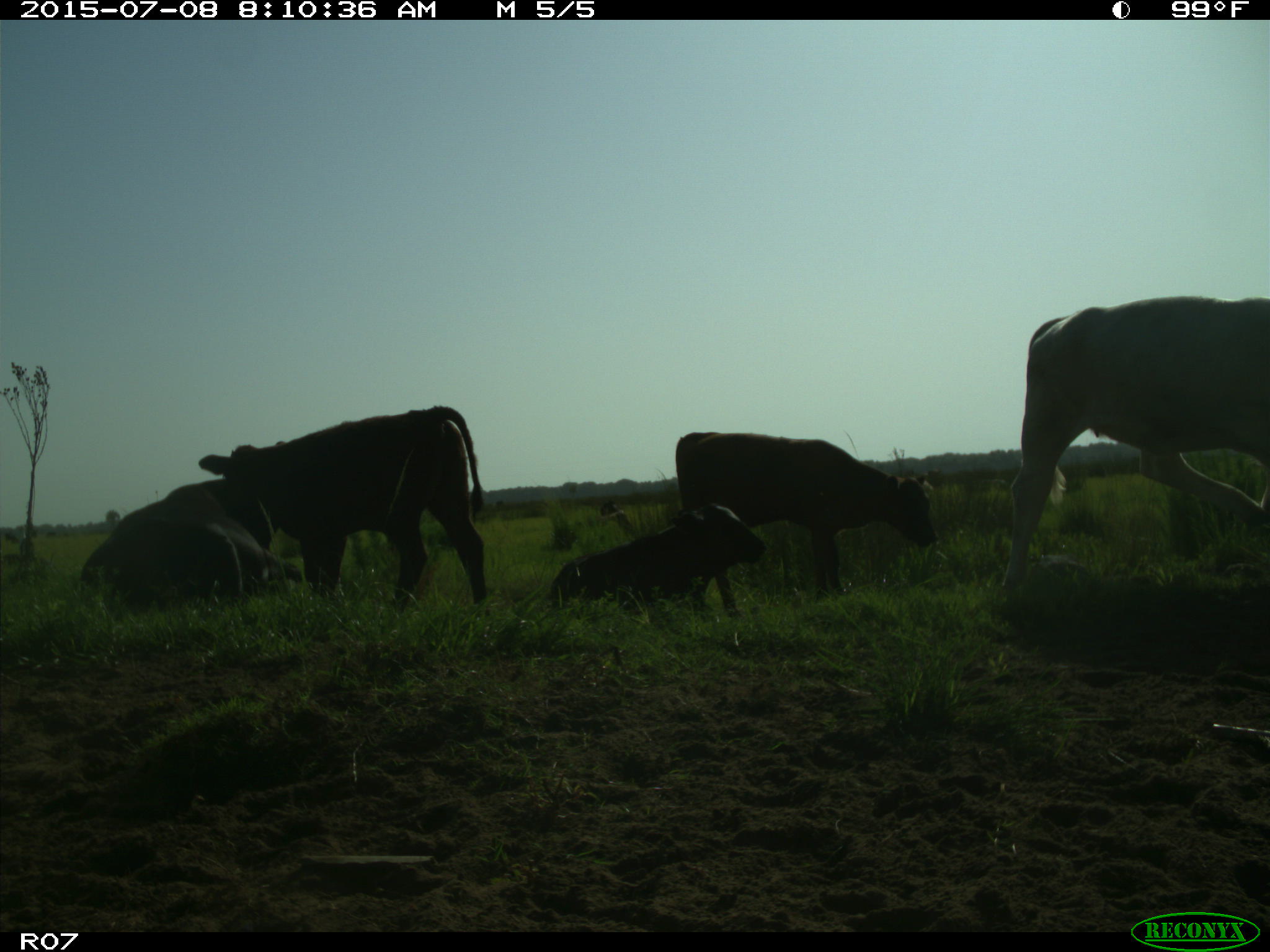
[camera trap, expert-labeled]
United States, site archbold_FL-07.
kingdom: Animalia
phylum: Chordata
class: Mammalia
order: Artiodactyla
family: Bovidae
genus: Bos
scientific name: Bos taurus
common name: domestic cow